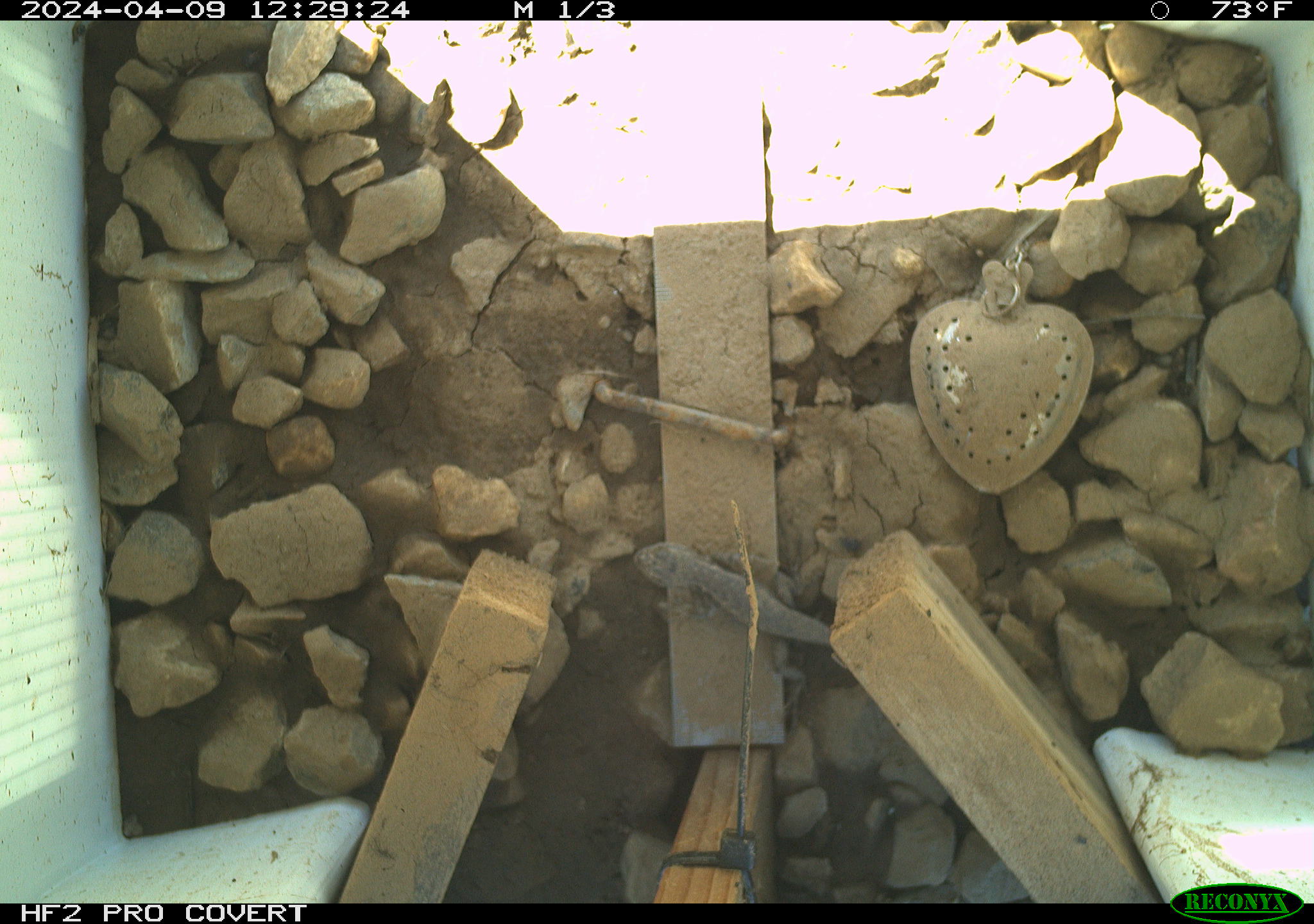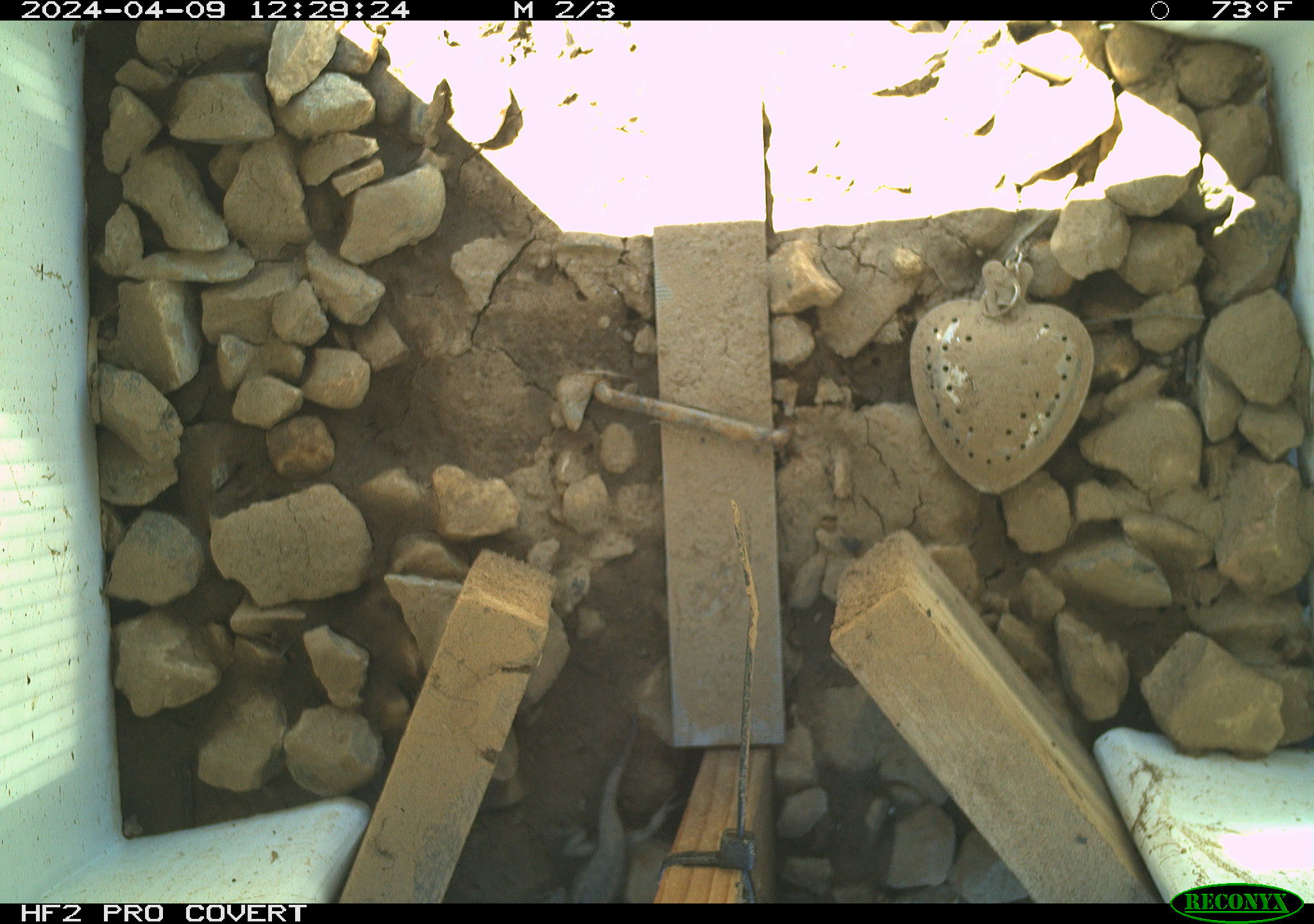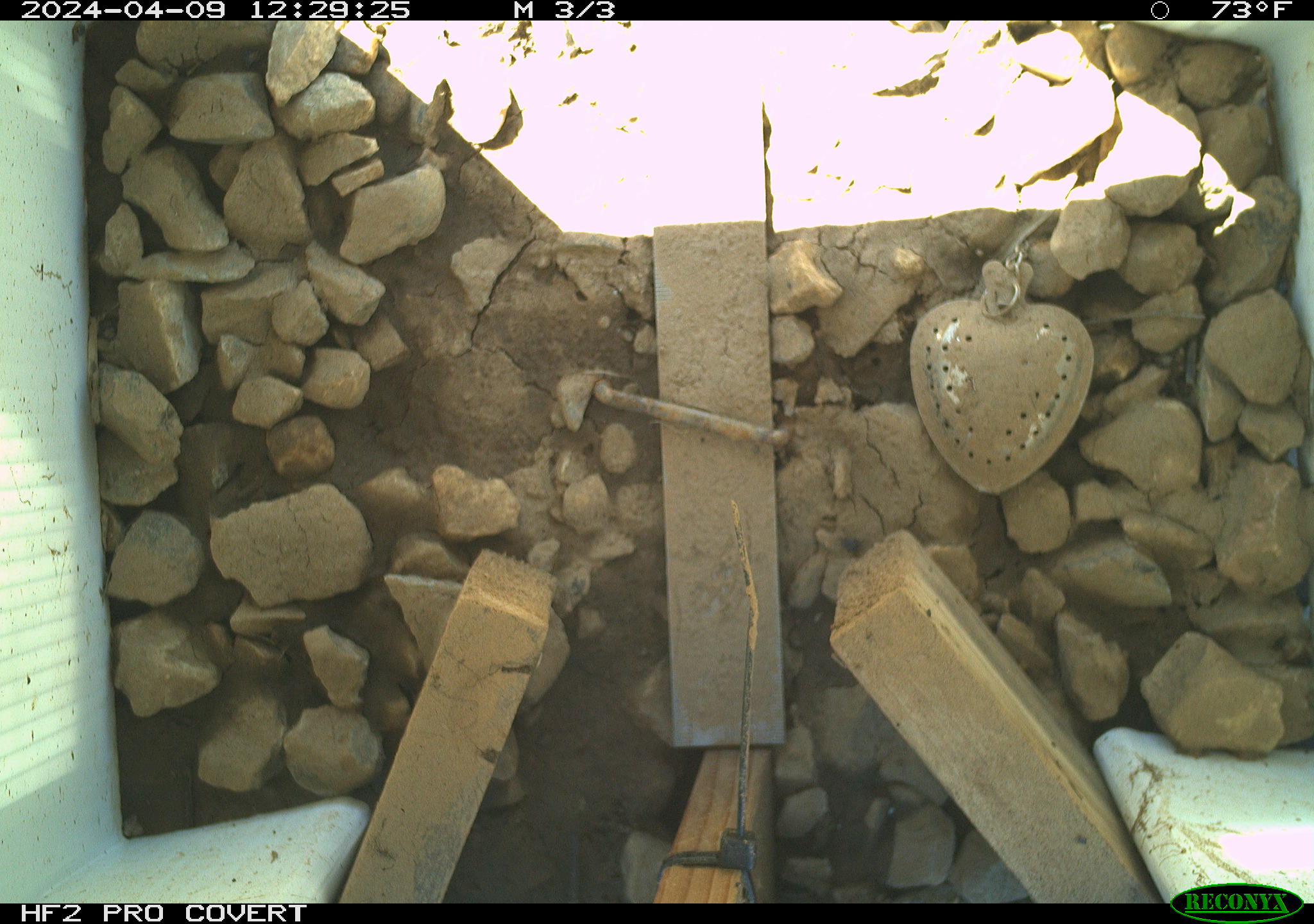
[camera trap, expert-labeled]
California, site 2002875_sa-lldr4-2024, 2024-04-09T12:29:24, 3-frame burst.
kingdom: Animalia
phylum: Chordata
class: Reptilia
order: Squamata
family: Phrynosomatidae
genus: Sceloporus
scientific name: Sceloporus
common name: spiny lizards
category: sceloporus species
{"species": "sceloporus species (spiny lizards) (Sceloporus)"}